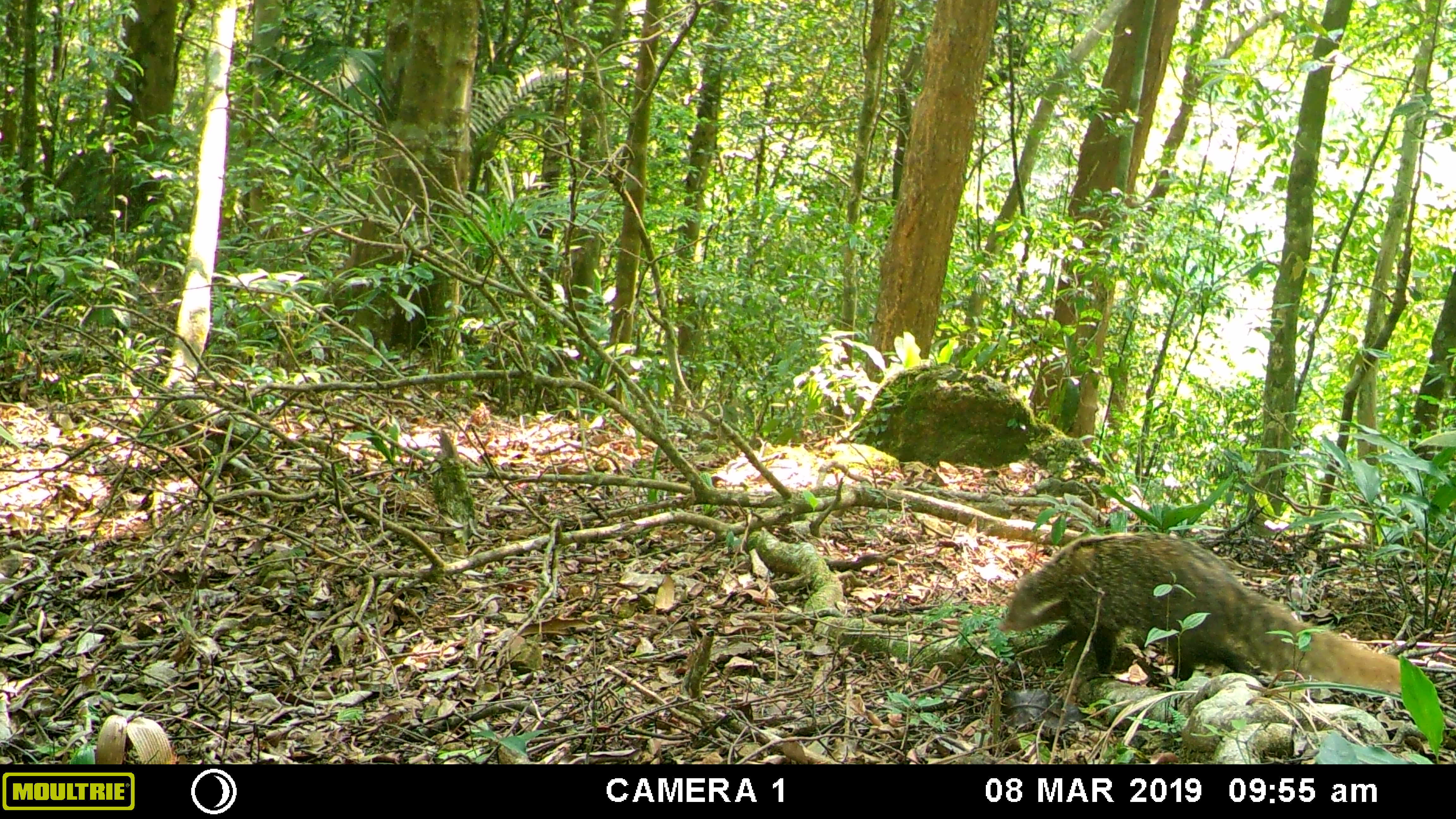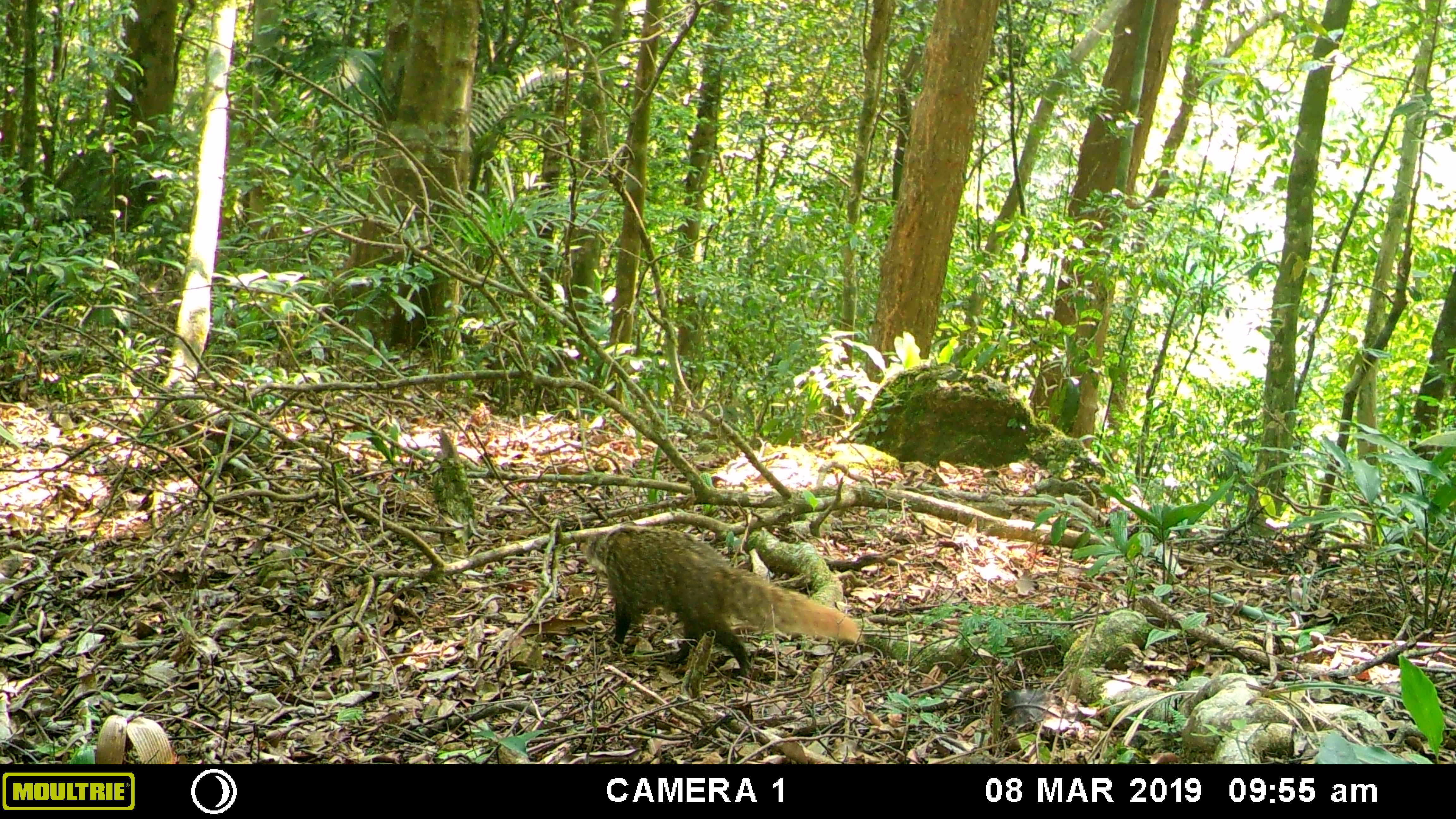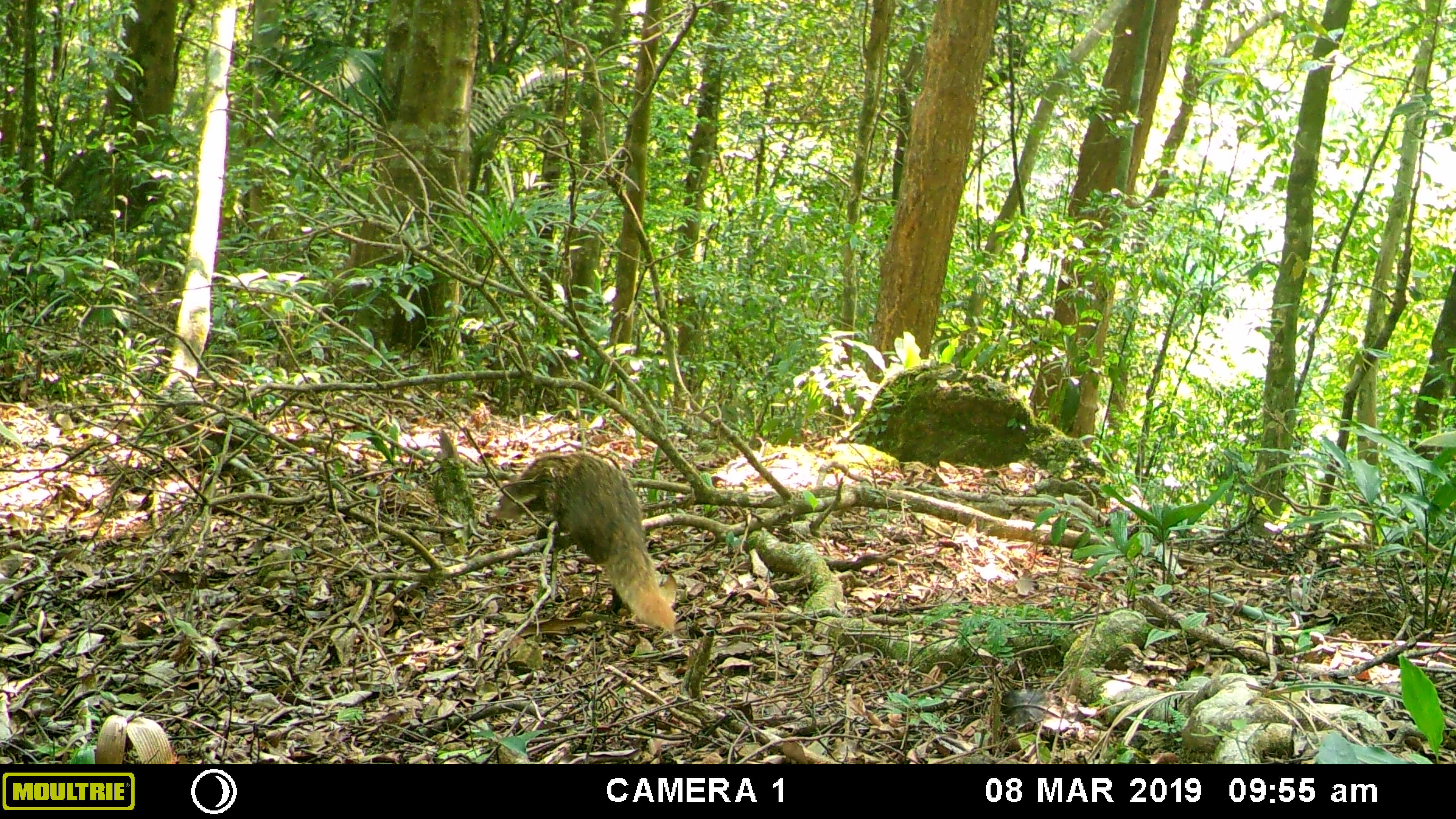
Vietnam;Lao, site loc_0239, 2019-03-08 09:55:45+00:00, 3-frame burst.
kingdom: Animalia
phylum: Chordata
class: Mammalia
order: Carnivora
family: Herpestidae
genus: Urva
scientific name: Urva urva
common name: crab-eating mongoose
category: crab eating mongoose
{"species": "crab eating mongoose (crab-eating mongoose) (Urva urva)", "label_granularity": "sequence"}